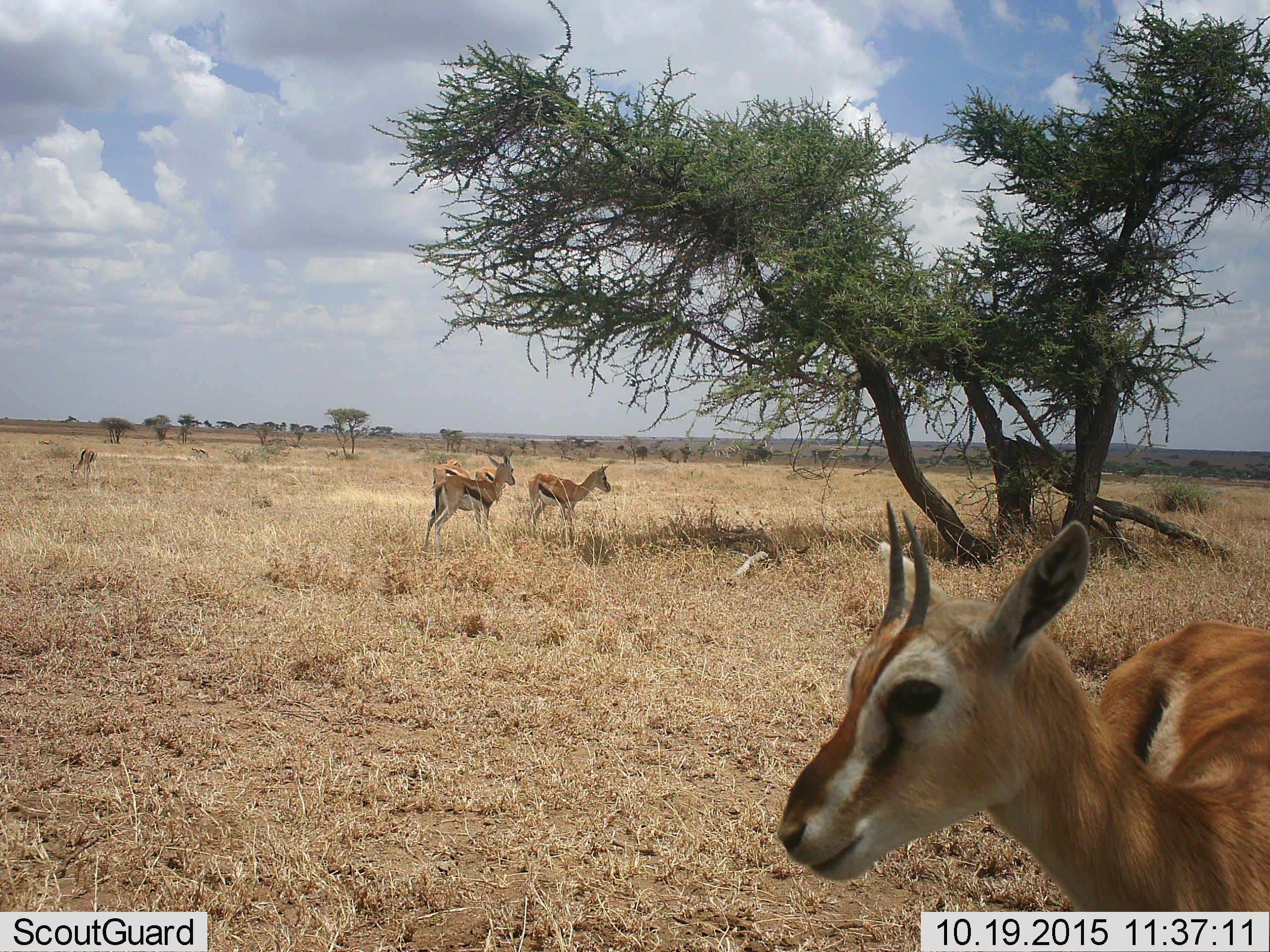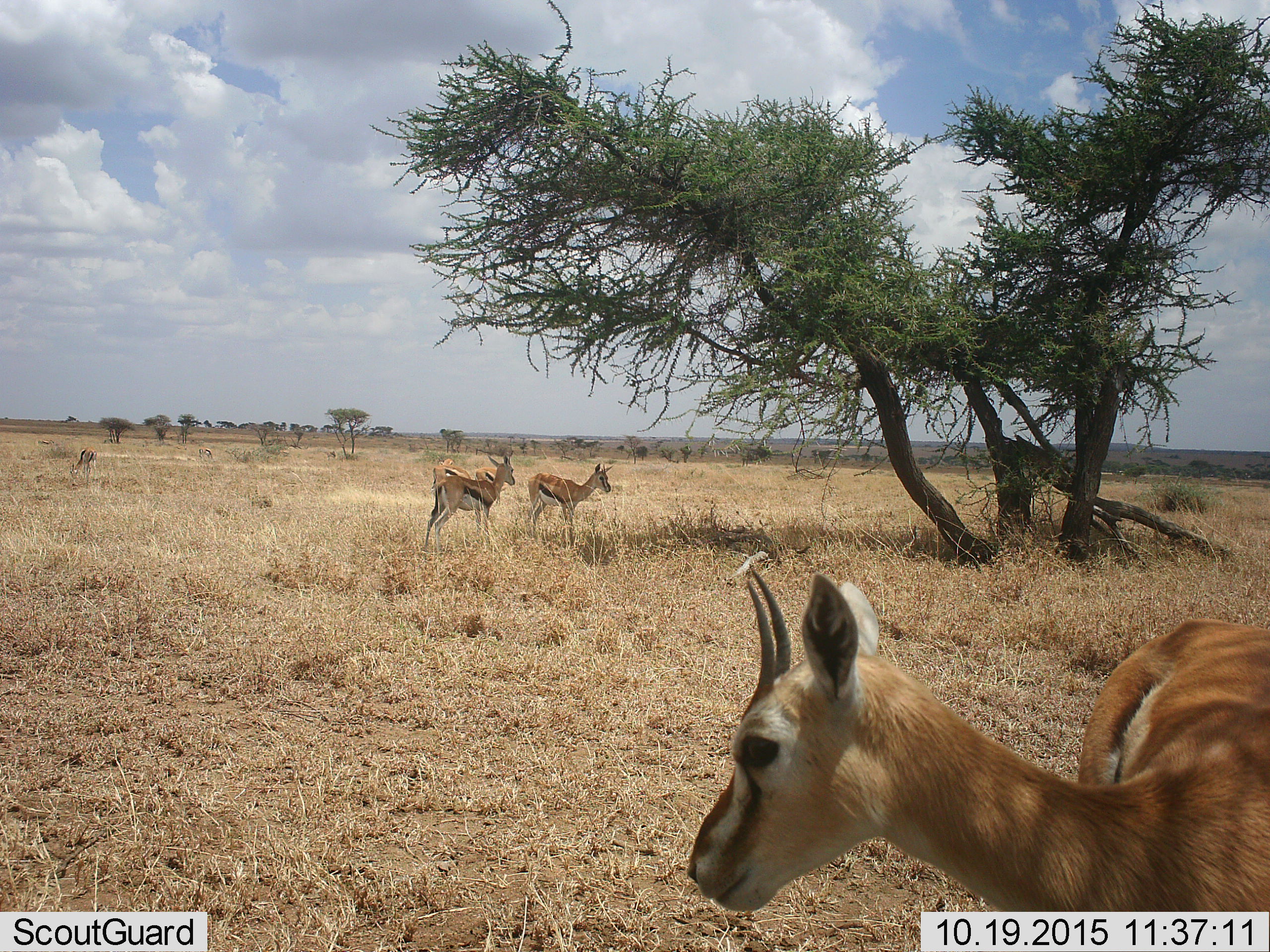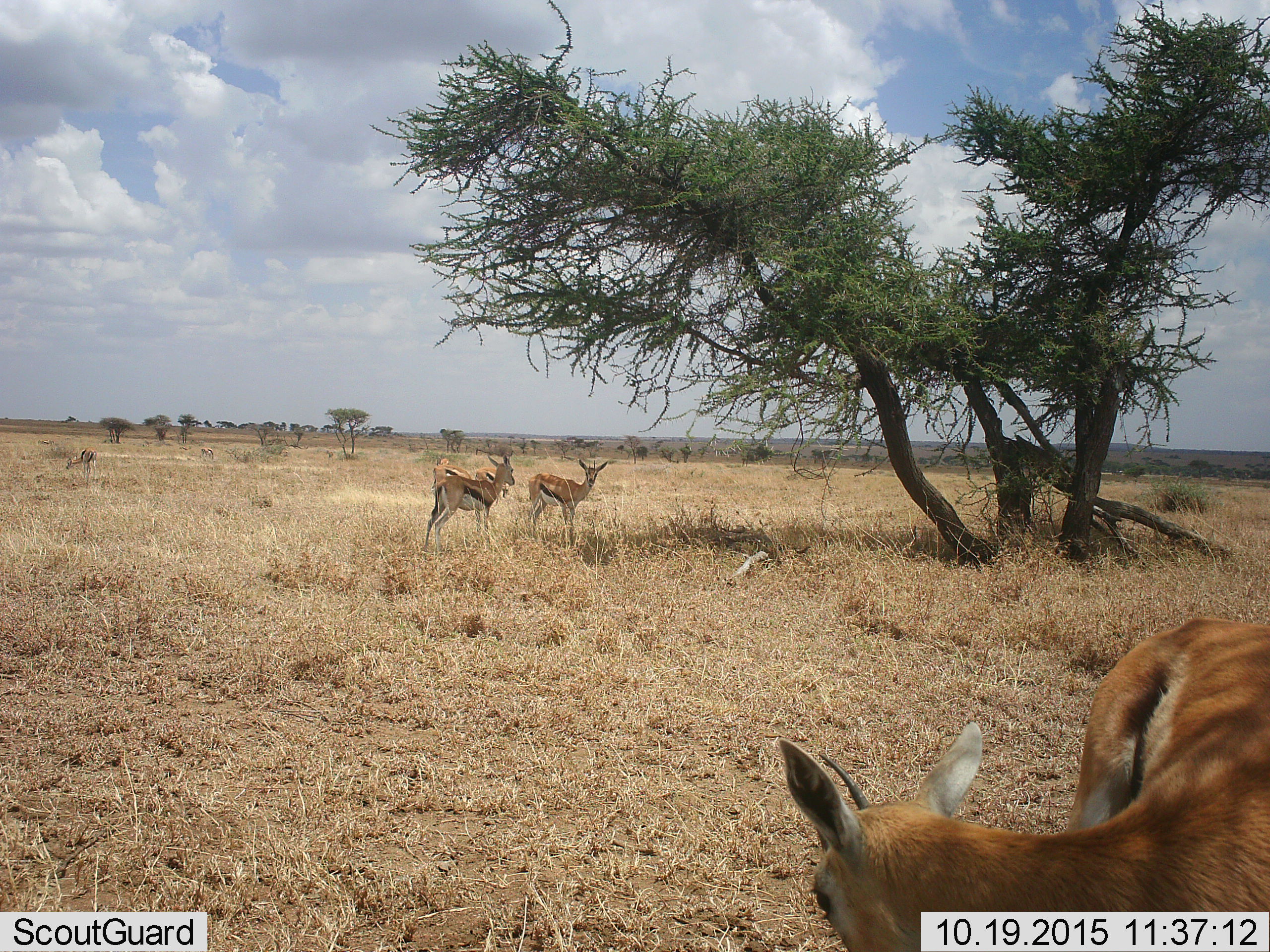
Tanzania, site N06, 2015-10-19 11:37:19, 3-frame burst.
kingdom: Animalia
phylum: Chordata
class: Mammalia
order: Artiodactyla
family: Bovidae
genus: Eudorcas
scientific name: Eudorcas thomsonii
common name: thomson's gazelle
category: gazellethomsons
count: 7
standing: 88%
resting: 12%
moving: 12%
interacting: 12%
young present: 0%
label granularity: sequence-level